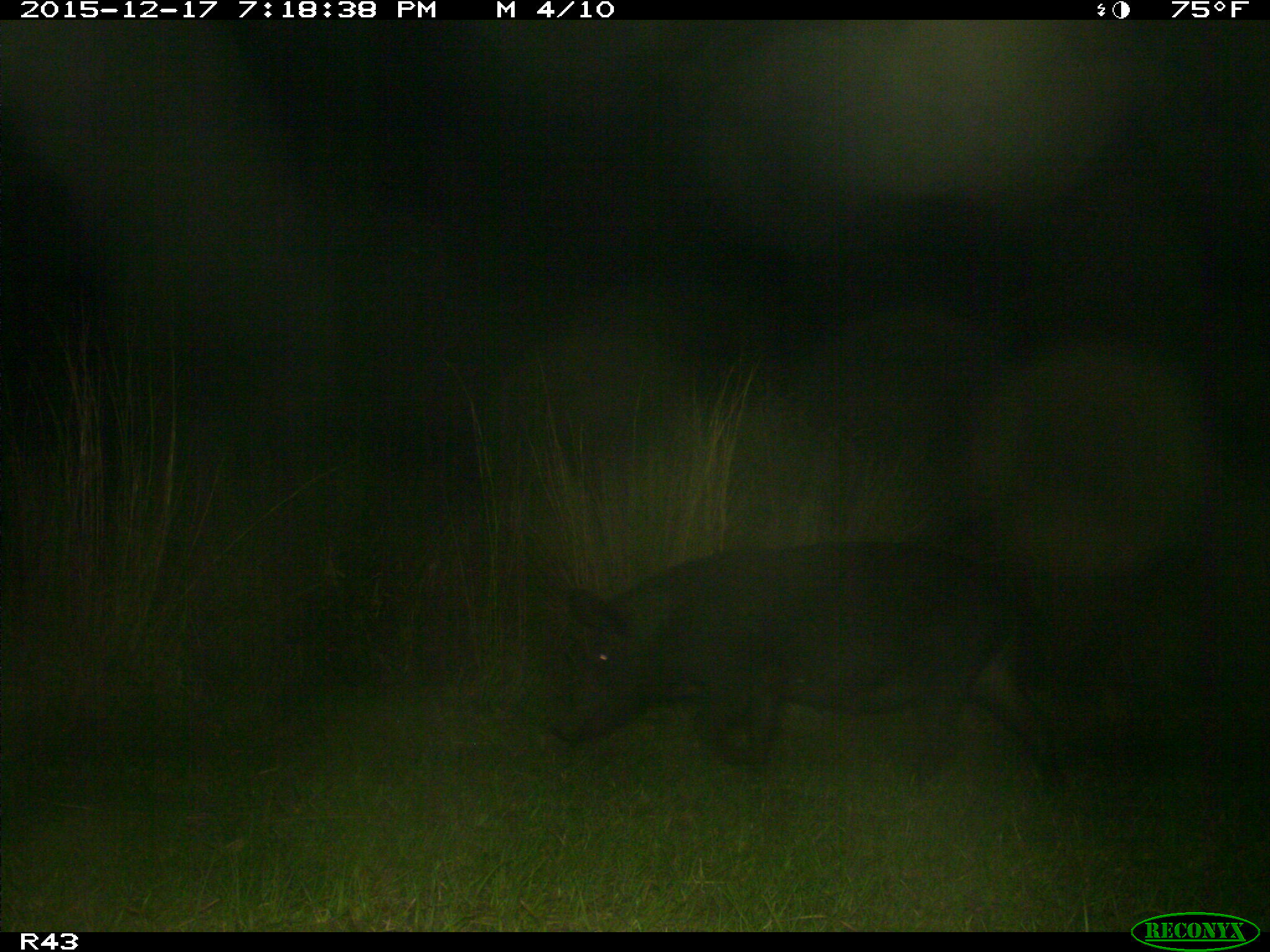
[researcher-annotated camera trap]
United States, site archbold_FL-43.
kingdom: Animalia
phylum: Chordata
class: Mammalia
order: Artiodactyla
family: Suidae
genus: Sus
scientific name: Sus scrofa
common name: wild boar